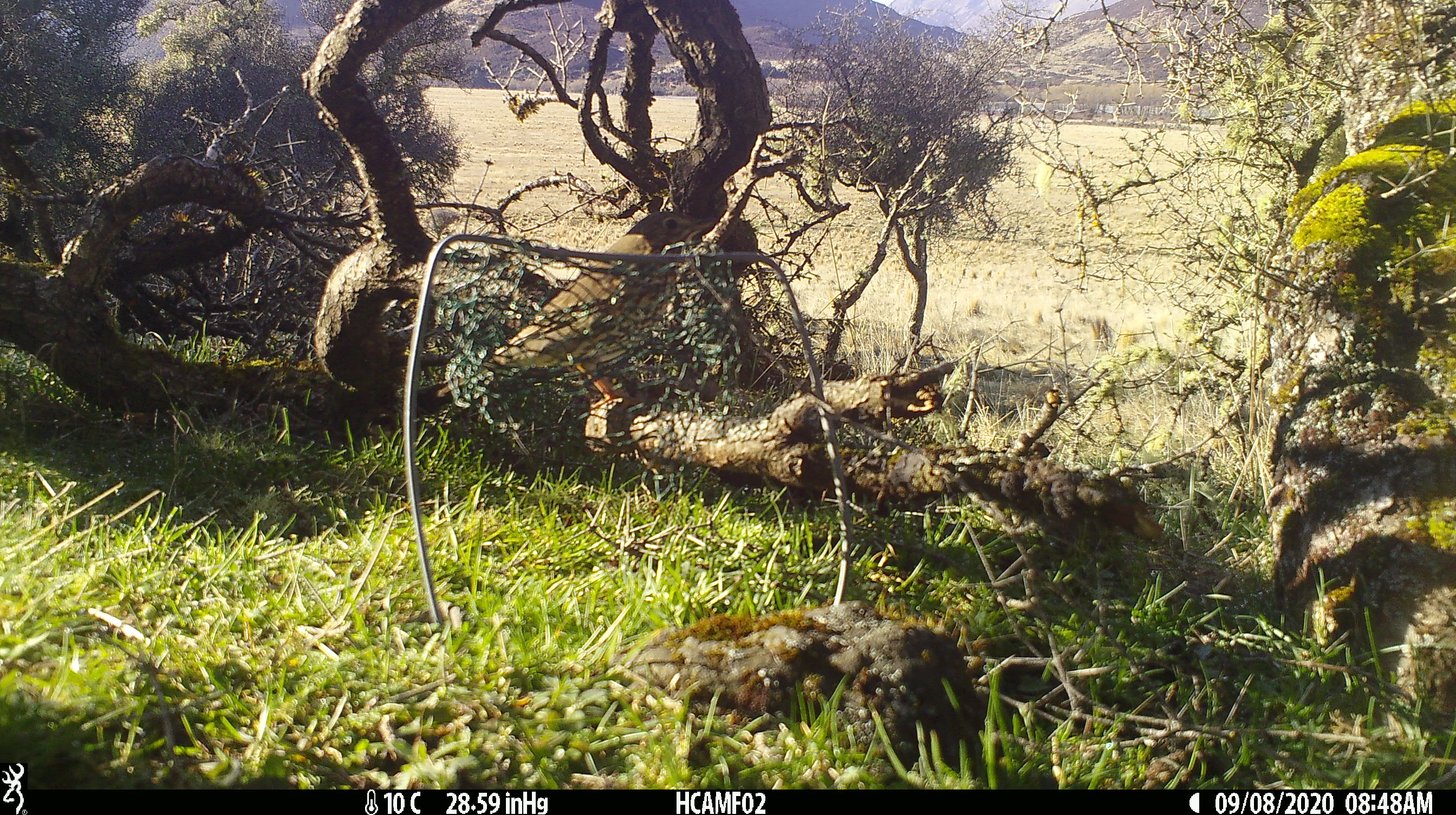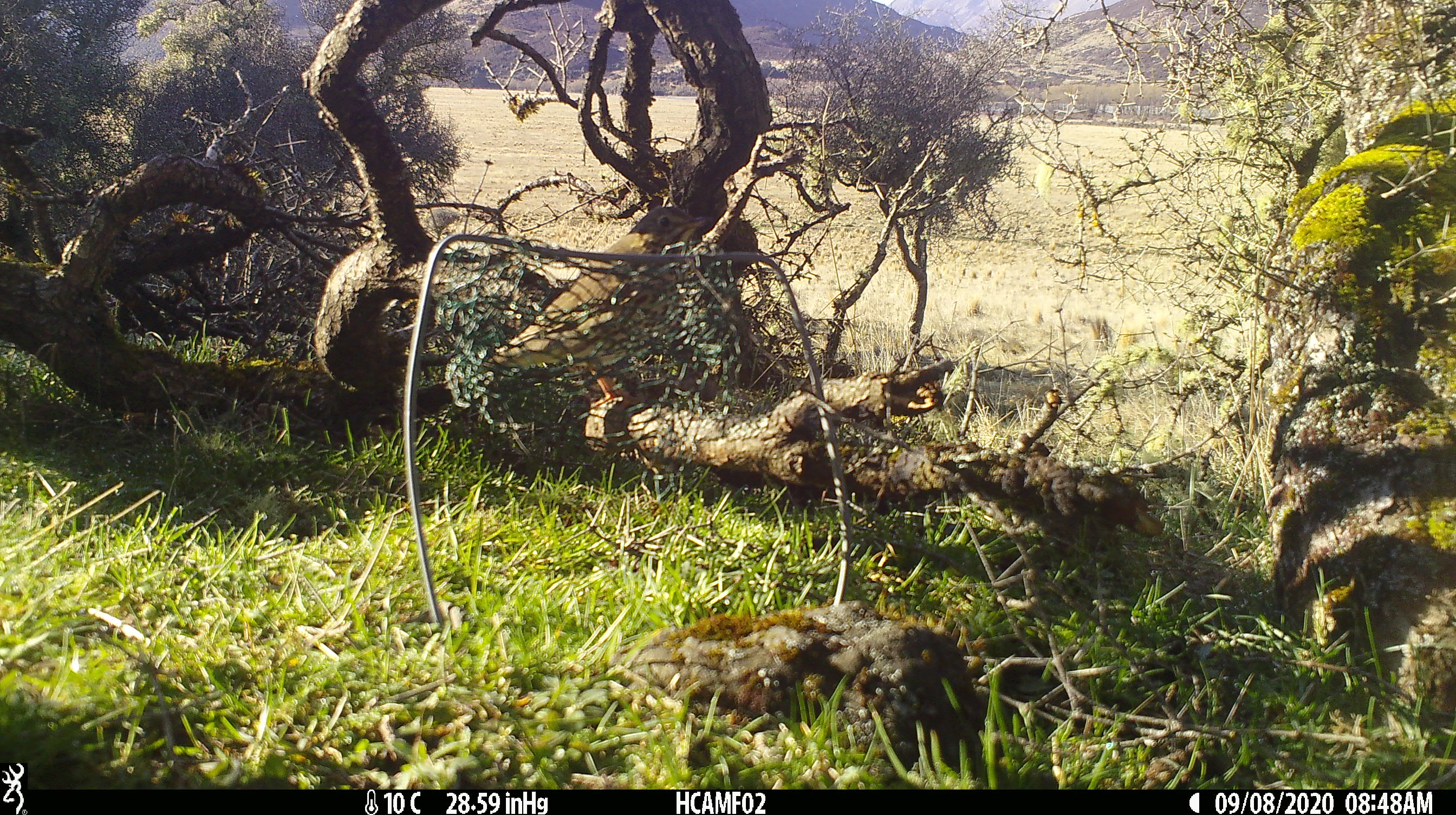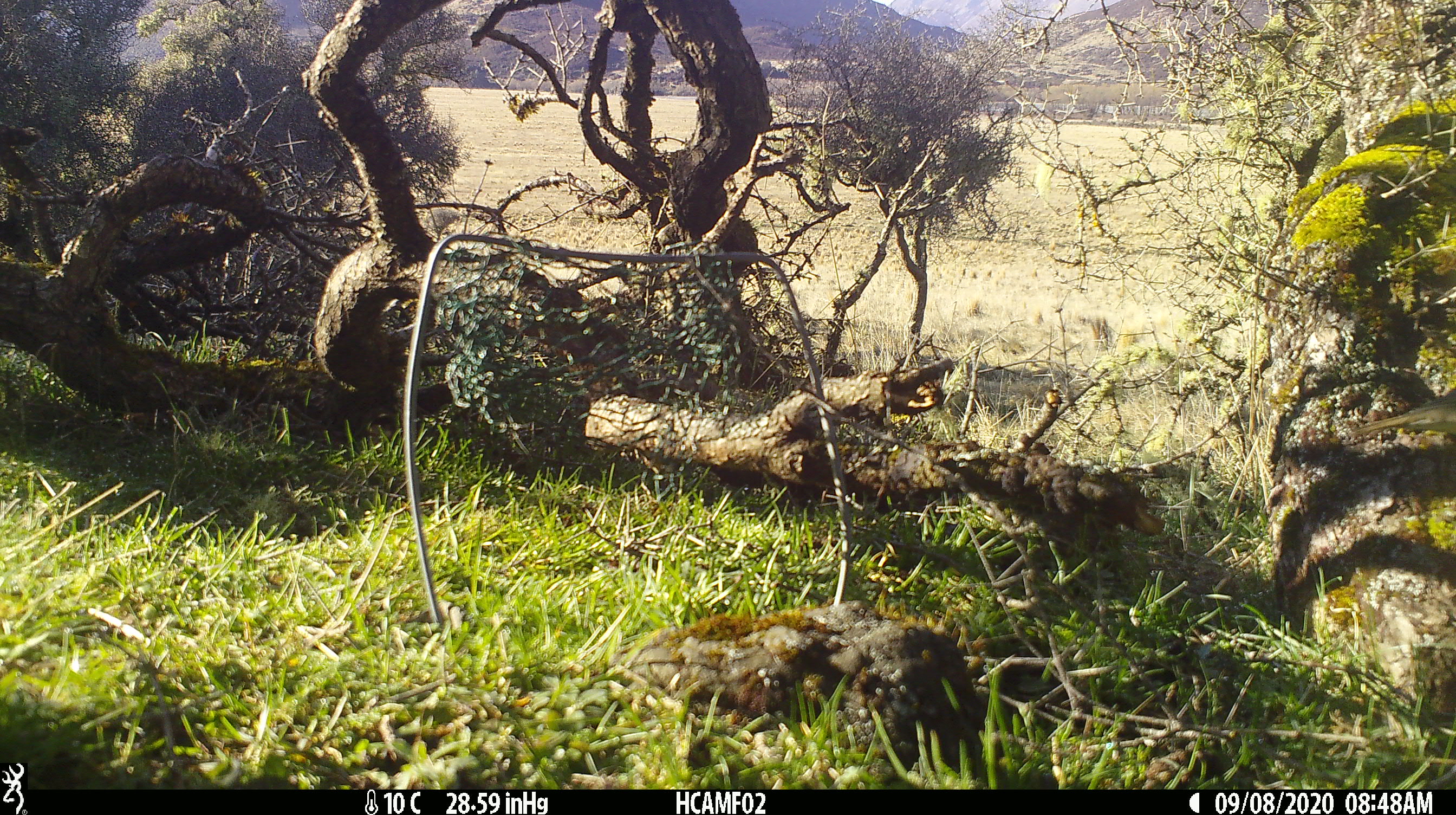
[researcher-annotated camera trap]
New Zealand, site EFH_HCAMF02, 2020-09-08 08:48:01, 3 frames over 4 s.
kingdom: Animalia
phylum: Chordata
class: Aves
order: Passeriformes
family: Turdidae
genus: Turdus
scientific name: Turdus philomelos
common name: song thrush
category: thrush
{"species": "thrush (song thrush) (Turdus philomelos)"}